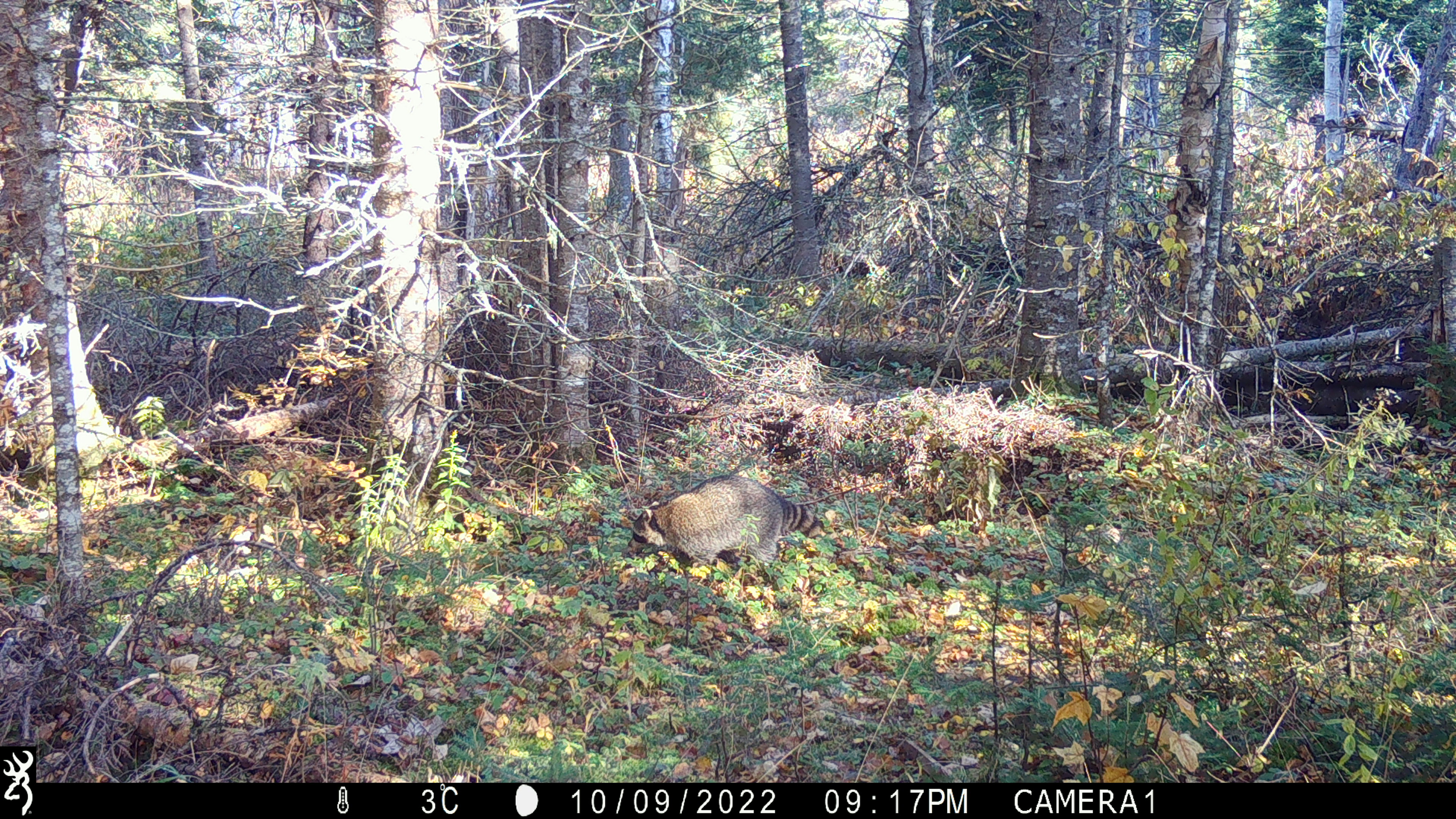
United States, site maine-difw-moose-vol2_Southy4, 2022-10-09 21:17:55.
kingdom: Animalia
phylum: Chordata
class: Mammalia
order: Carnivora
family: Procyonidae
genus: Procyon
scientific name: Procyon lotor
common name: raccoon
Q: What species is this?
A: Raccoon (Procyon lotor).